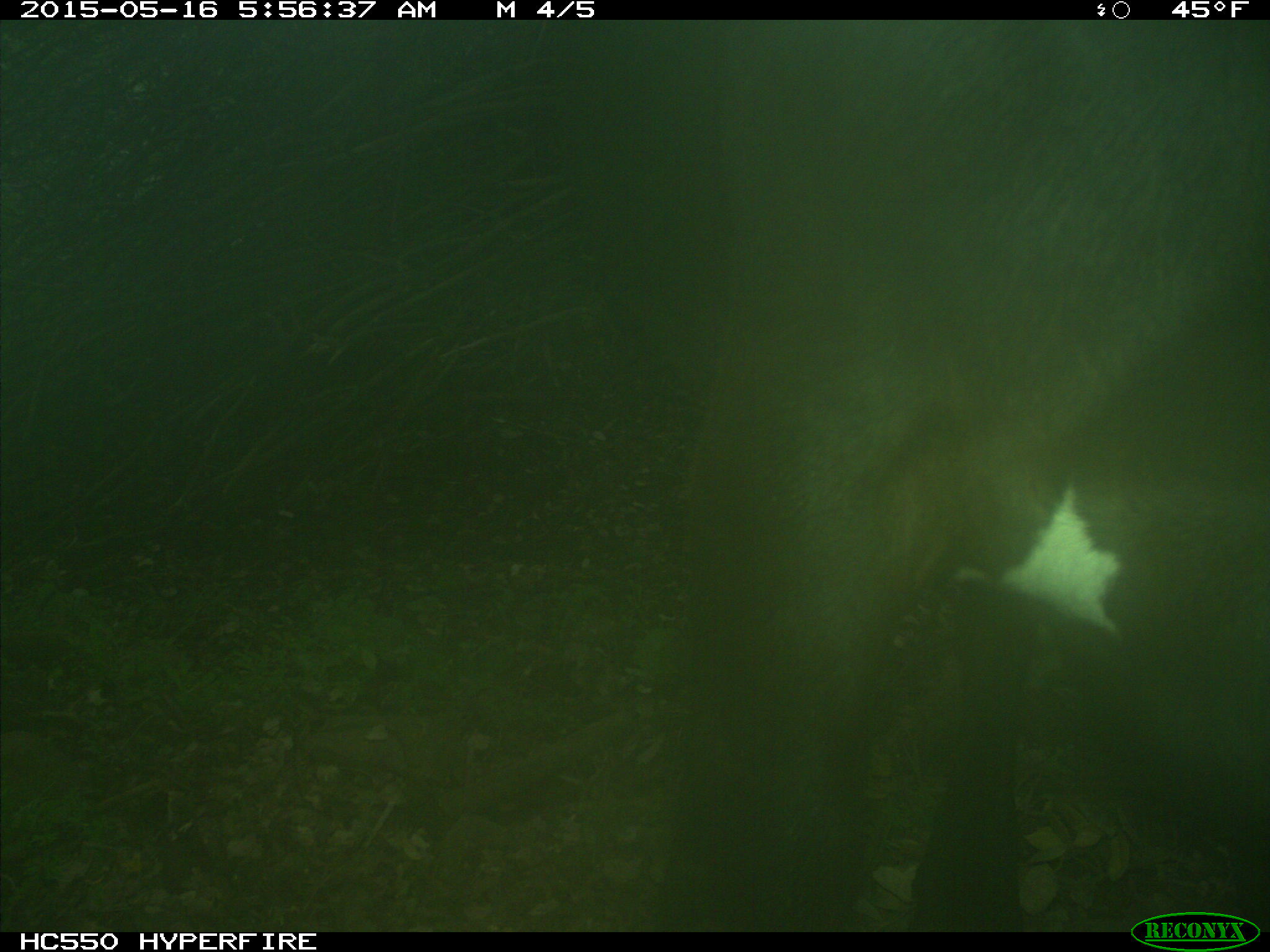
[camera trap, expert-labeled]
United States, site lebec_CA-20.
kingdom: Animalia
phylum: Chordata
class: Mammalia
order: Artiodactyla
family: Bovidae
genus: Bos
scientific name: Bos taurus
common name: domestic cow